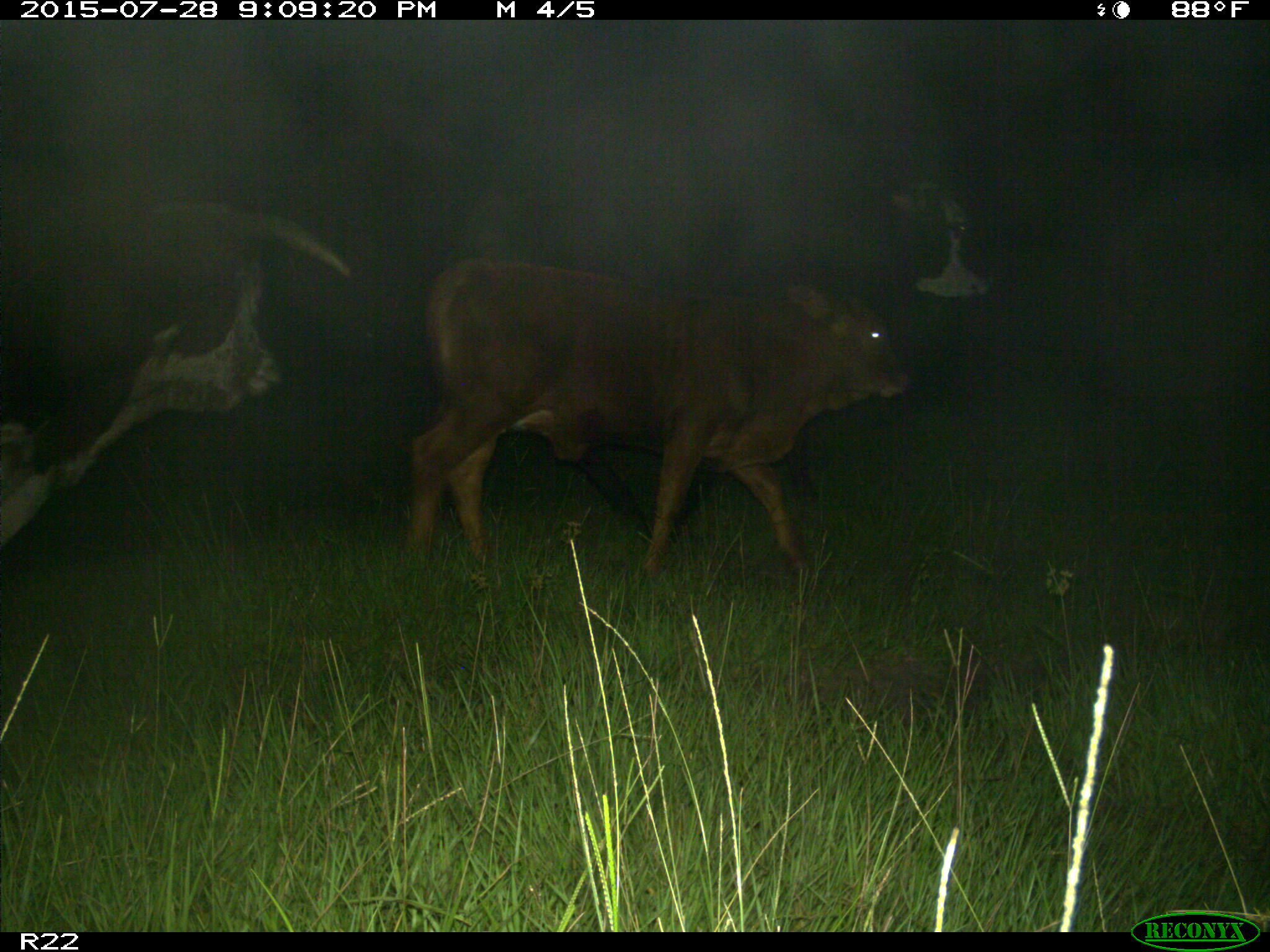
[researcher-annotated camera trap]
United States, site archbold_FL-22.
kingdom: Animalia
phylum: Chordata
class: Mammalia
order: Artiodactyla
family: Bovidae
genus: Bos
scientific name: Bos taurus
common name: domestic cow